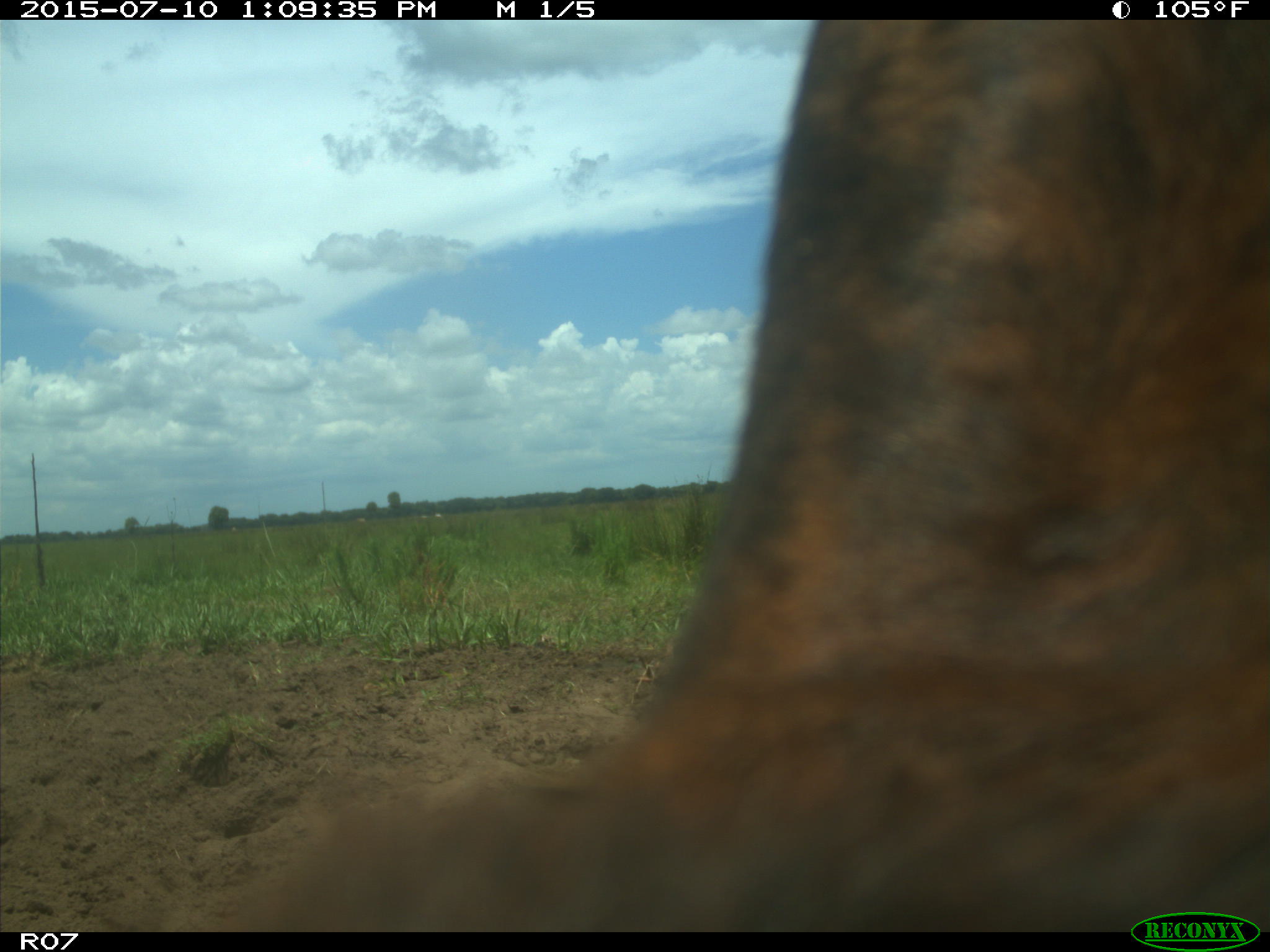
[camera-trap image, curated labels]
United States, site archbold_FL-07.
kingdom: Animalia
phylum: Chordata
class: Mammalia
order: Artiodactyla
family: Bovidae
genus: Bos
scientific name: Bos taurus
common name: domestic cow